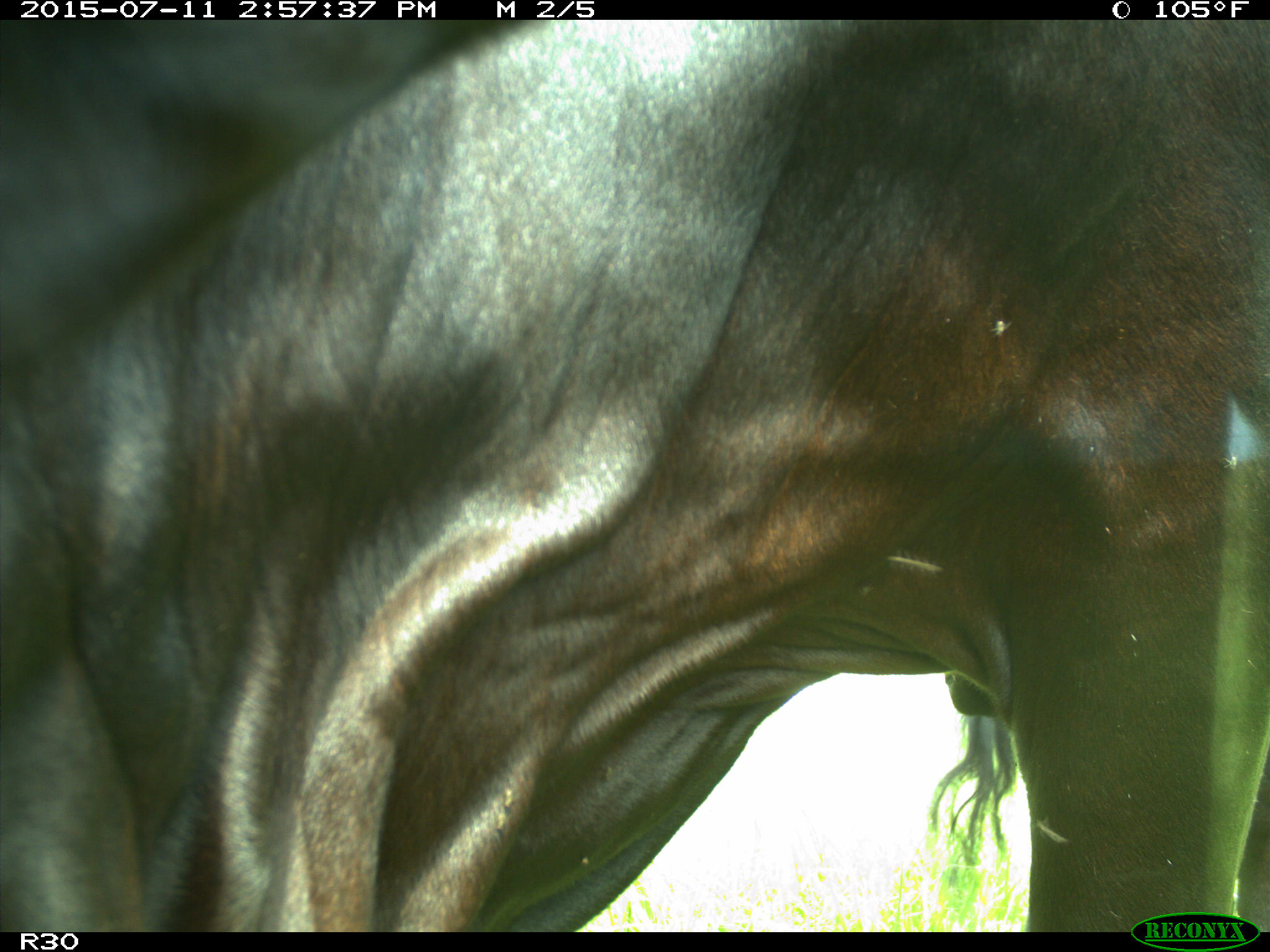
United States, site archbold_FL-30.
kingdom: Animalia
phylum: Chordata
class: Mammalia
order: Artiodactyla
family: Bovidae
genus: Bos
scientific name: Bos taurus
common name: domestic cow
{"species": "Bos taurus (domestic cow)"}